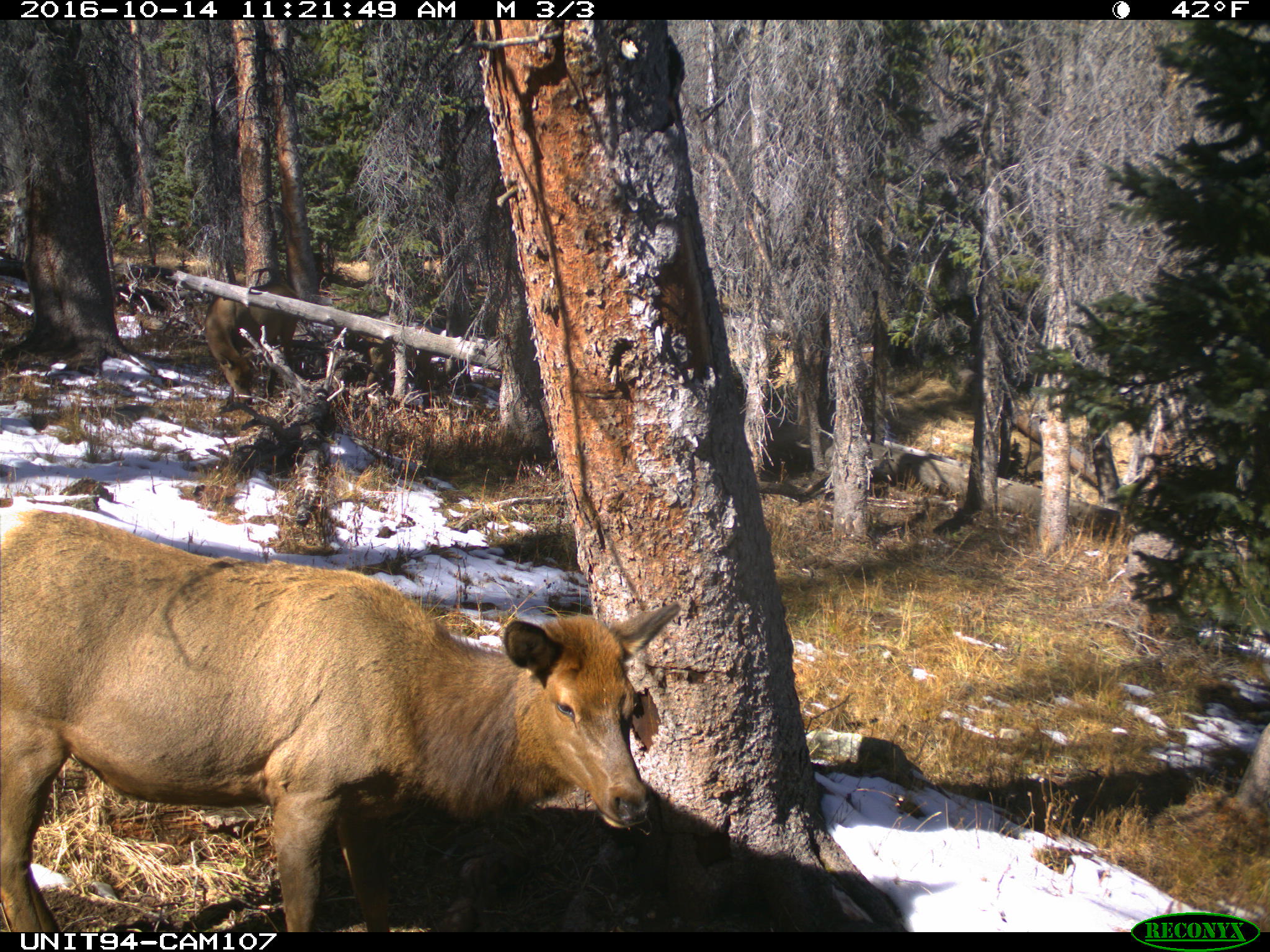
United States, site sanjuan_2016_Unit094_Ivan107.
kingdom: Animalia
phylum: Chordata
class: Mammalia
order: Artiodactyla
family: Cervidae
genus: Cervus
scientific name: Cervus elaphus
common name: red deer